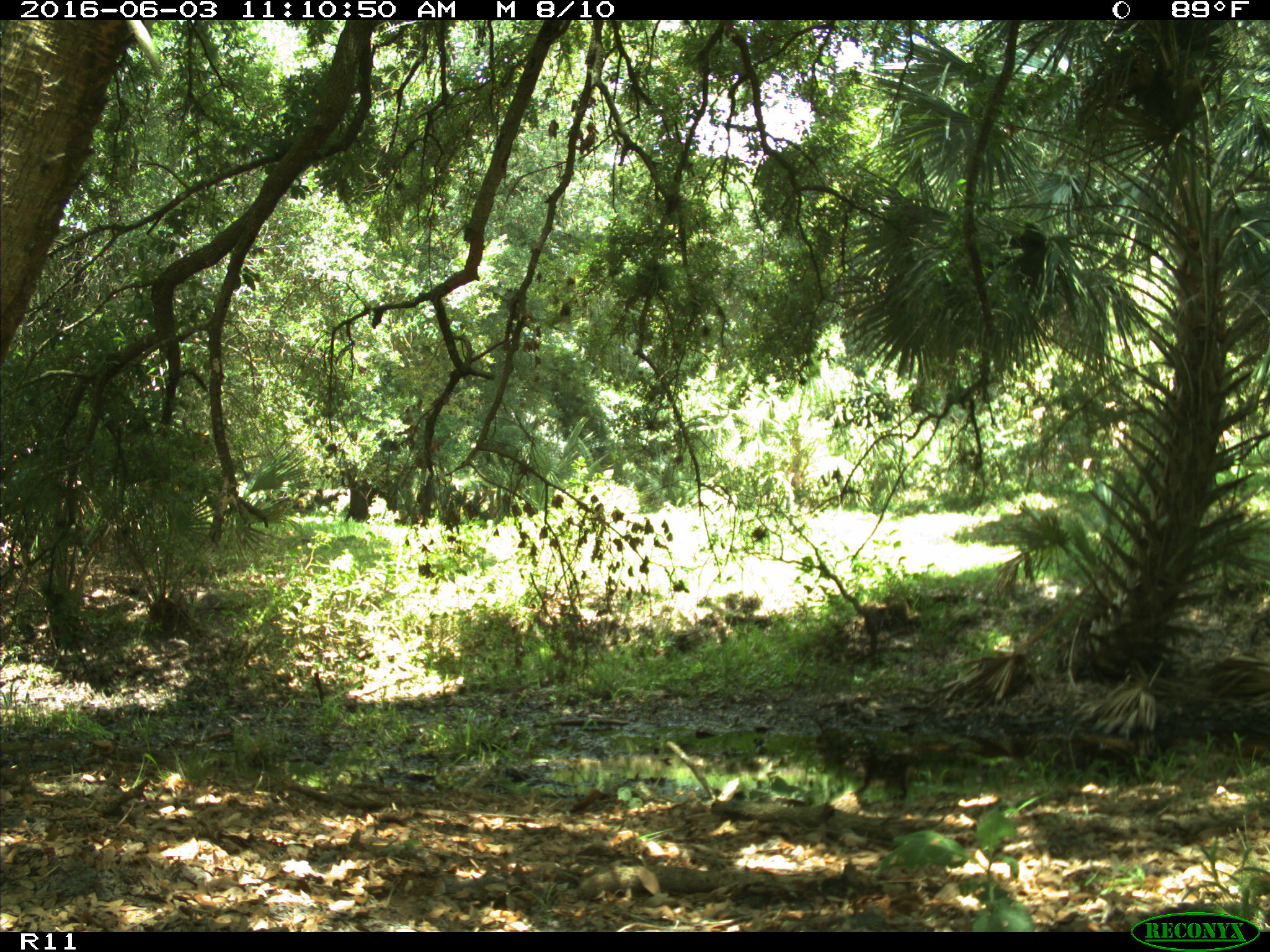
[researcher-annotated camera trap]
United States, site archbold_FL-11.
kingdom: Animalia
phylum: Chordata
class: Mammalia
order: Artiodactyla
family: Bovidae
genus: Bos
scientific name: Bos taurus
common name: domestic cow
Bos taurus (domestic cow).